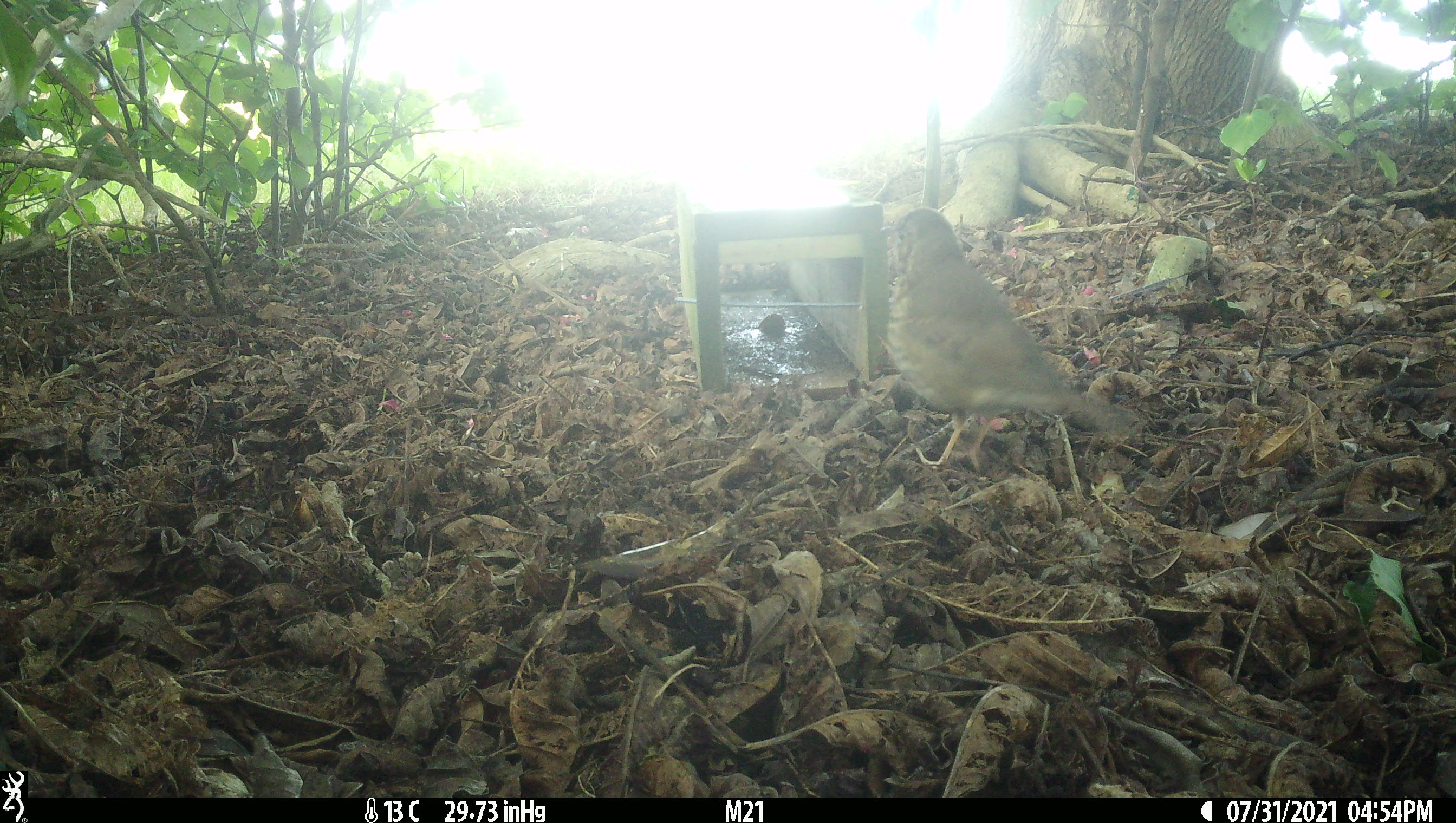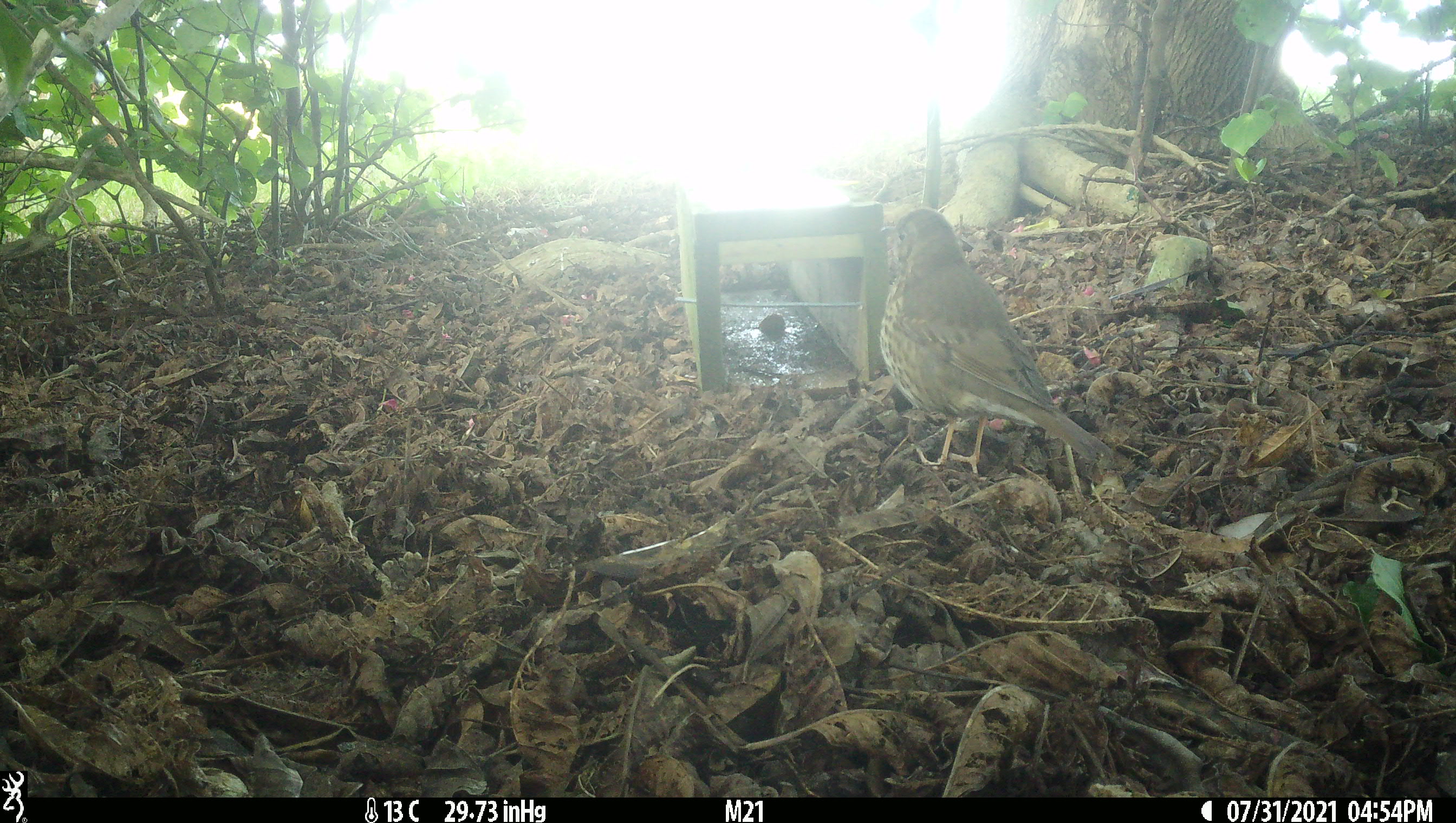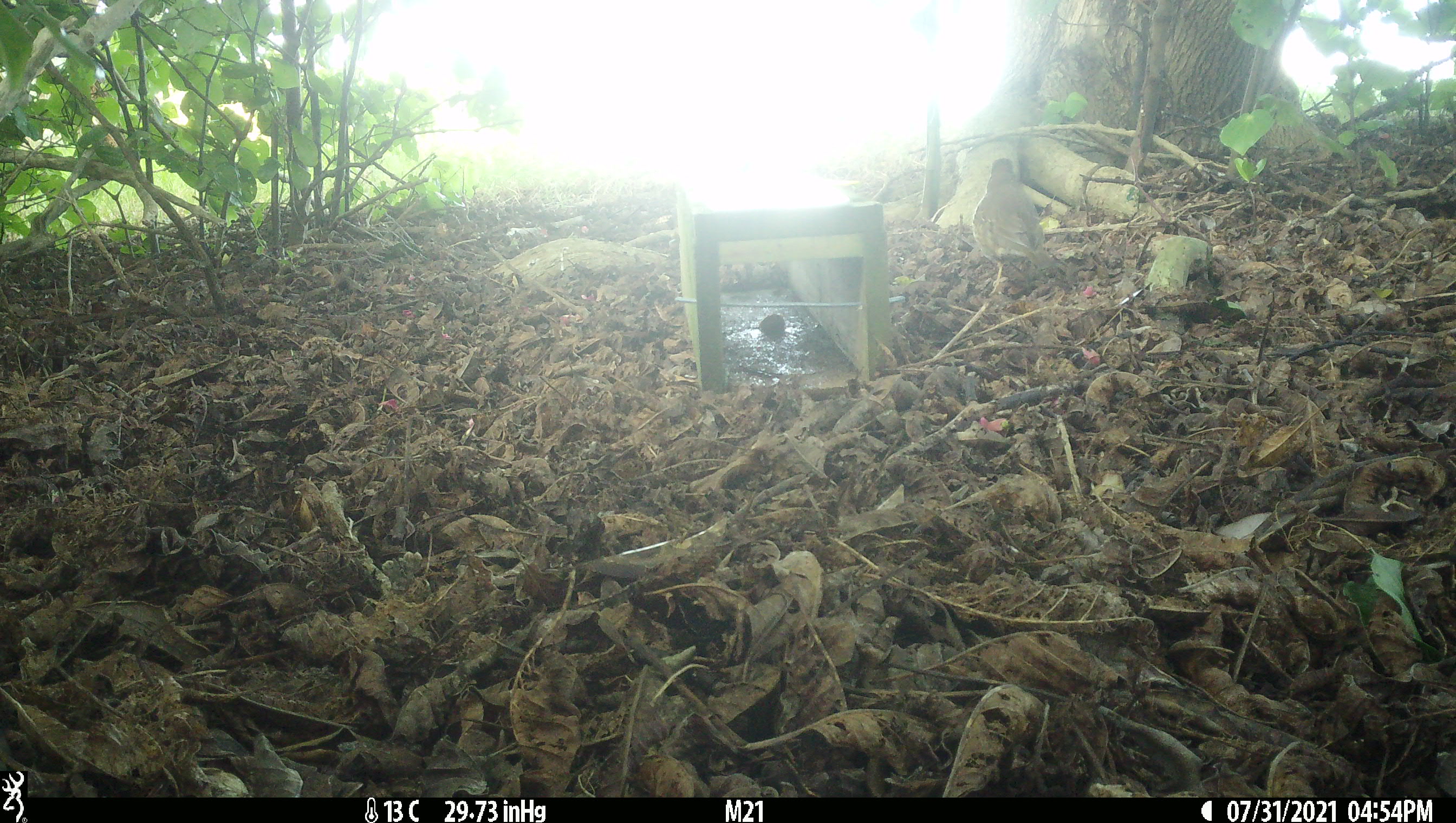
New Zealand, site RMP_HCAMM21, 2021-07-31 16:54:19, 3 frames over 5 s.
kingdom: Animalia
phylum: Chordata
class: Aves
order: Passeriformes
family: Turdidae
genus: Turdus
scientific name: Turdus philomelos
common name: song thrush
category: thrush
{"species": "thrush (song thrush) (Turdus philomelos)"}